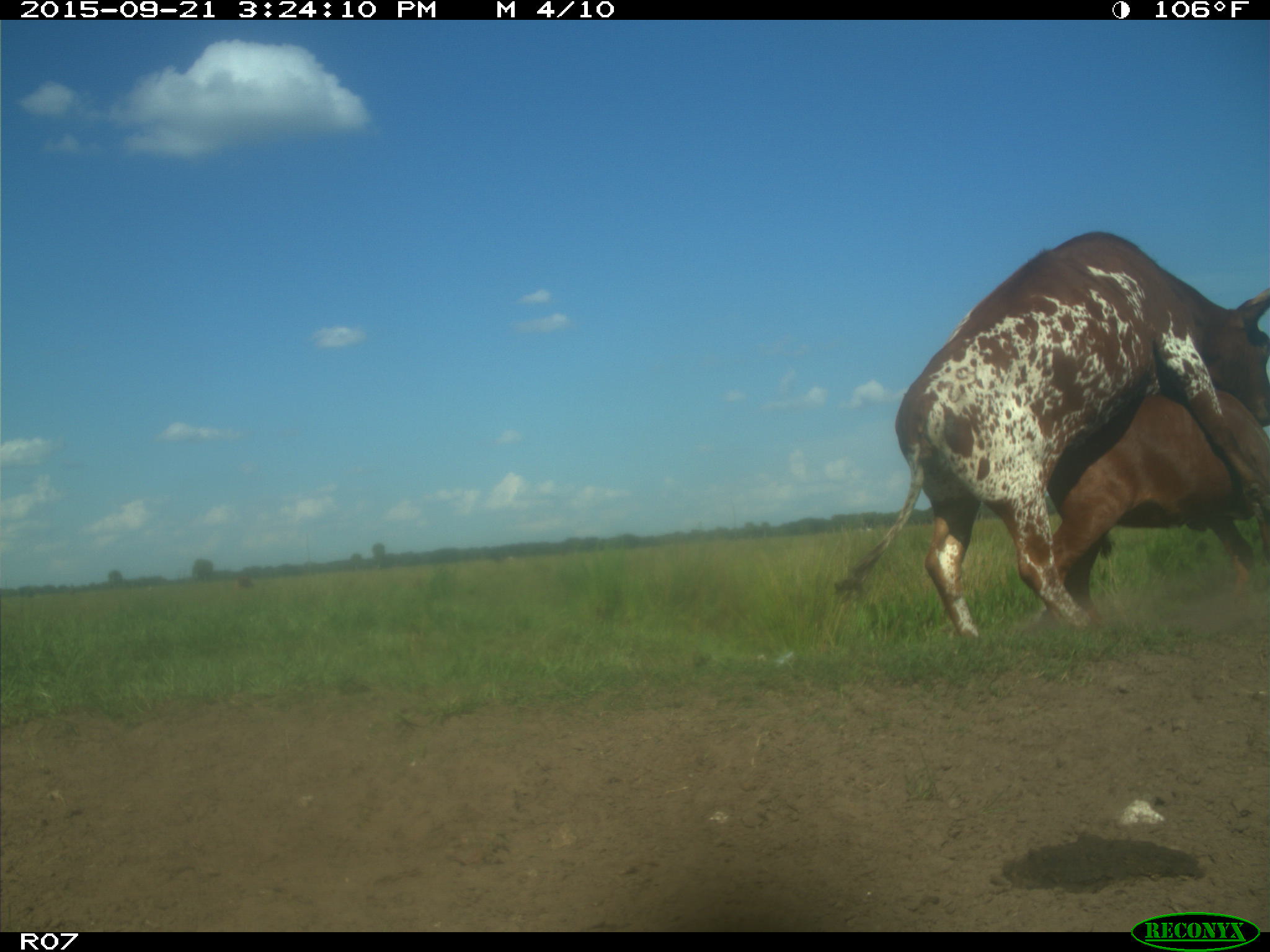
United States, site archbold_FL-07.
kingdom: Animalia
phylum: Chordata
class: Mammalia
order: Artiodactyla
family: Bovidae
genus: Bos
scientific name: Bos taurus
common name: domestic cow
Bos taurus (domestic cow).